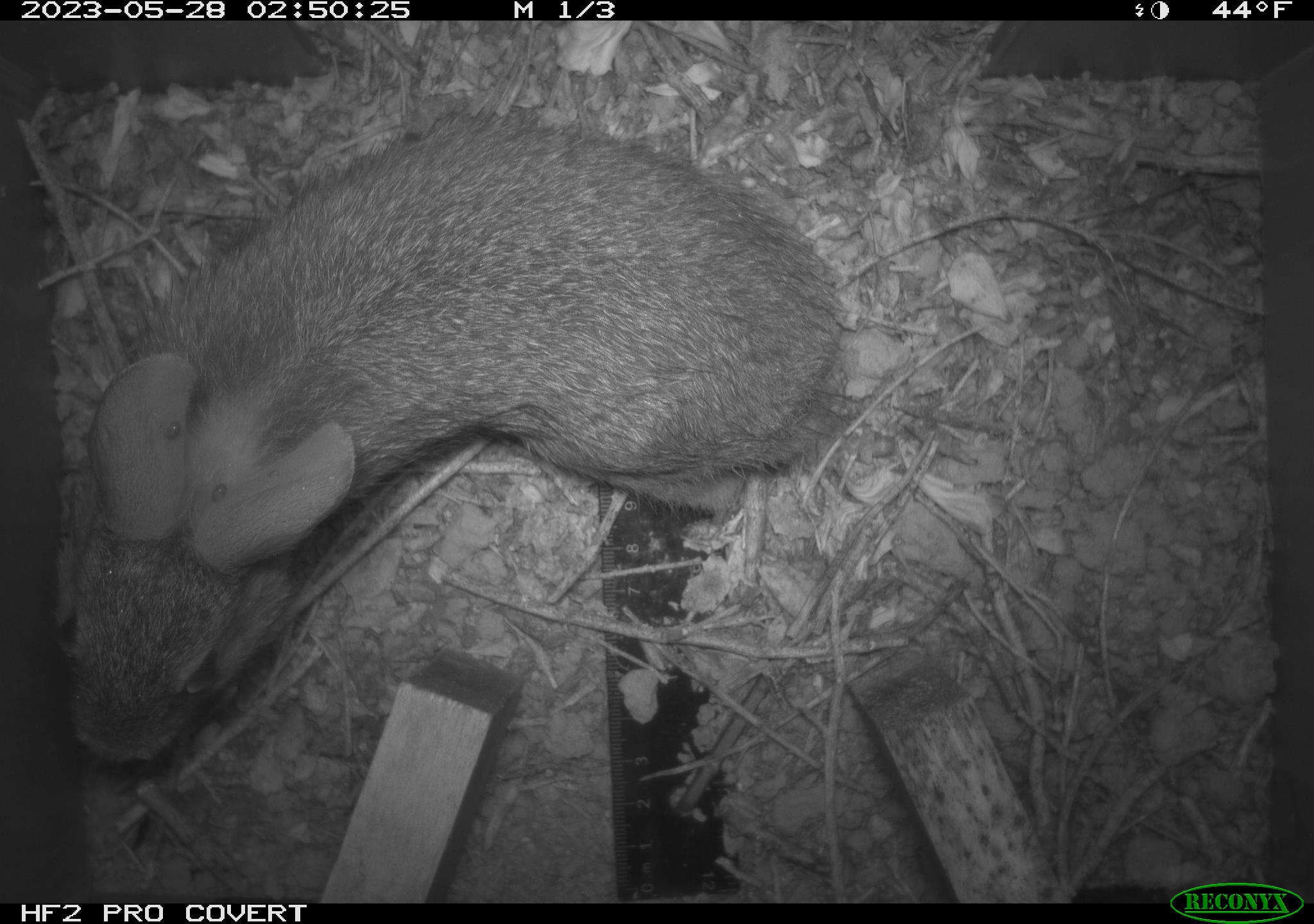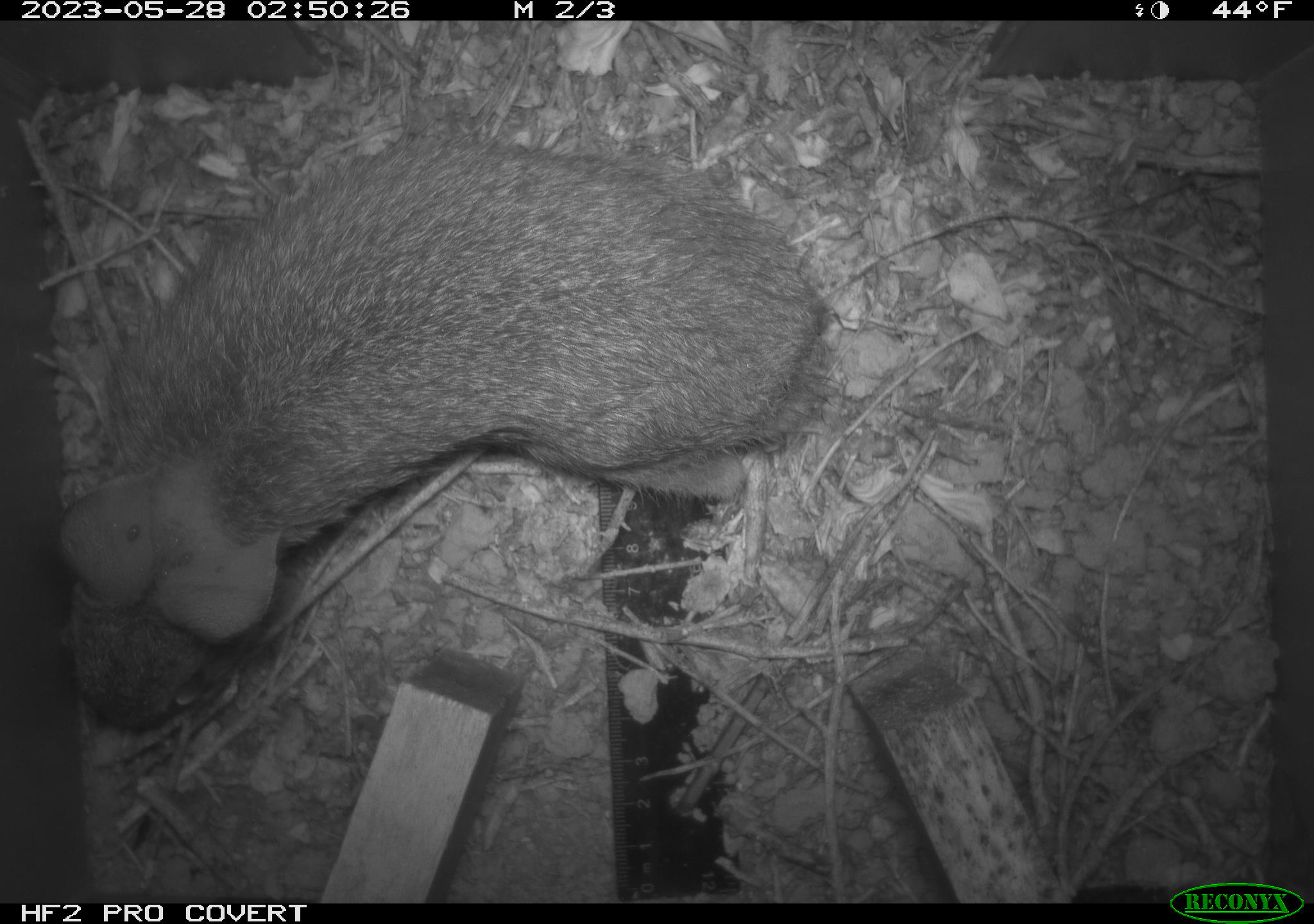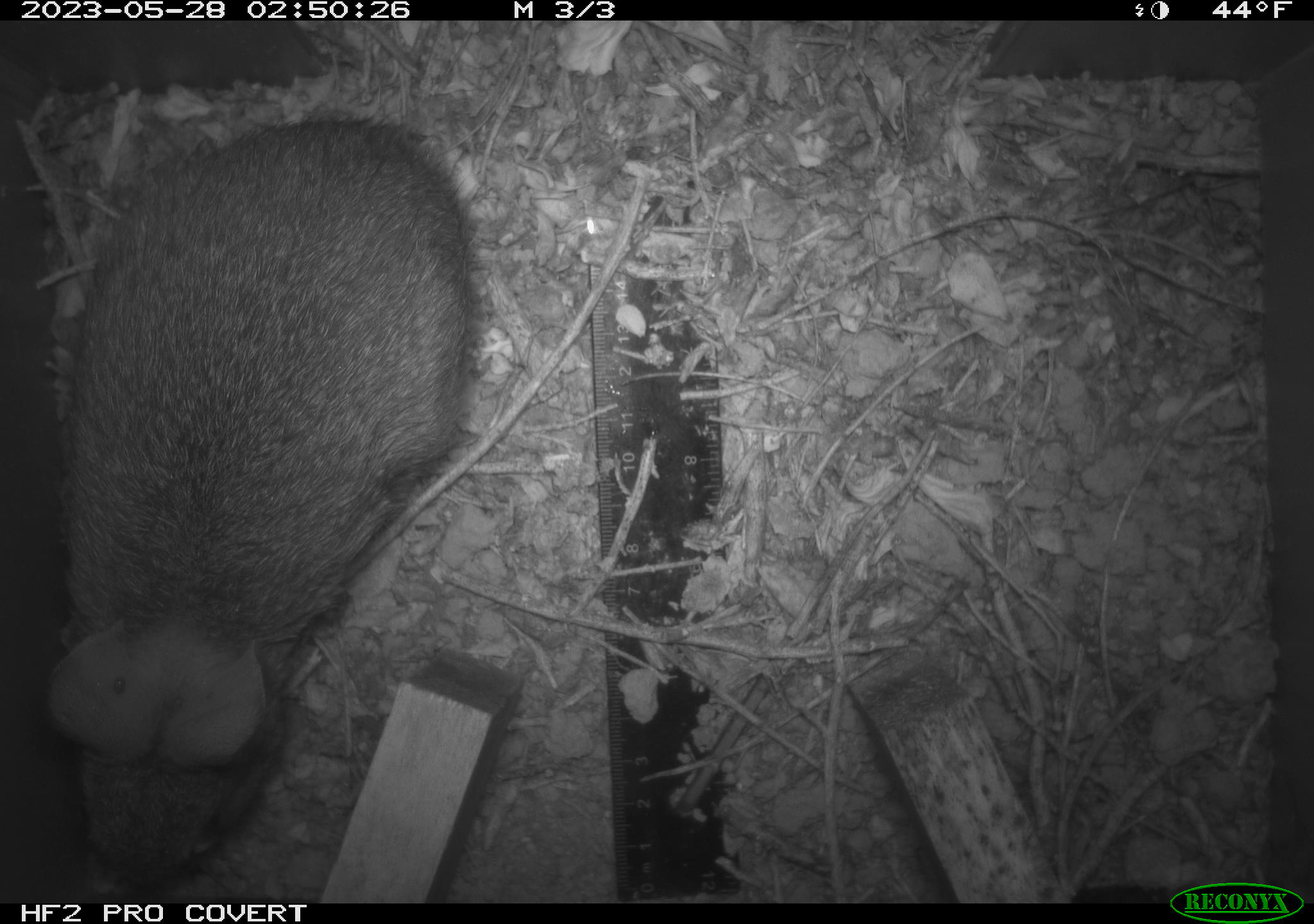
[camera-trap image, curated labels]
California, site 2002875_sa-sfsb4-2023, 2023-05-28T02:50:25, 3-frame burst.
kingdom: Animalia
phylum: Chordata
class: Mammalia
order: Lagomorpha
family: Leporidae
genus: Sylvilagus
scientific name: Sylvilagus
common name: cottontail rabbits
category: sylvilagus species